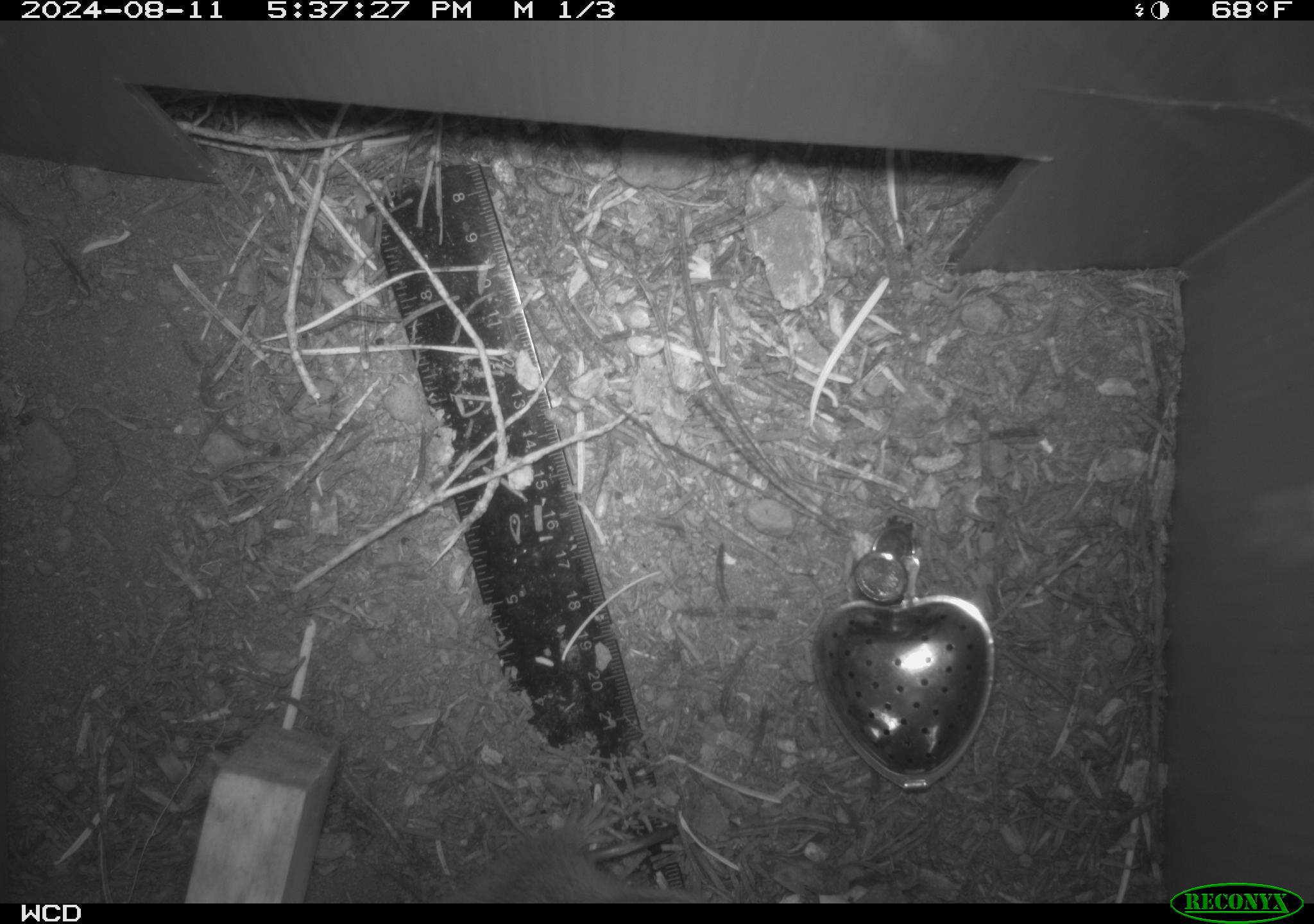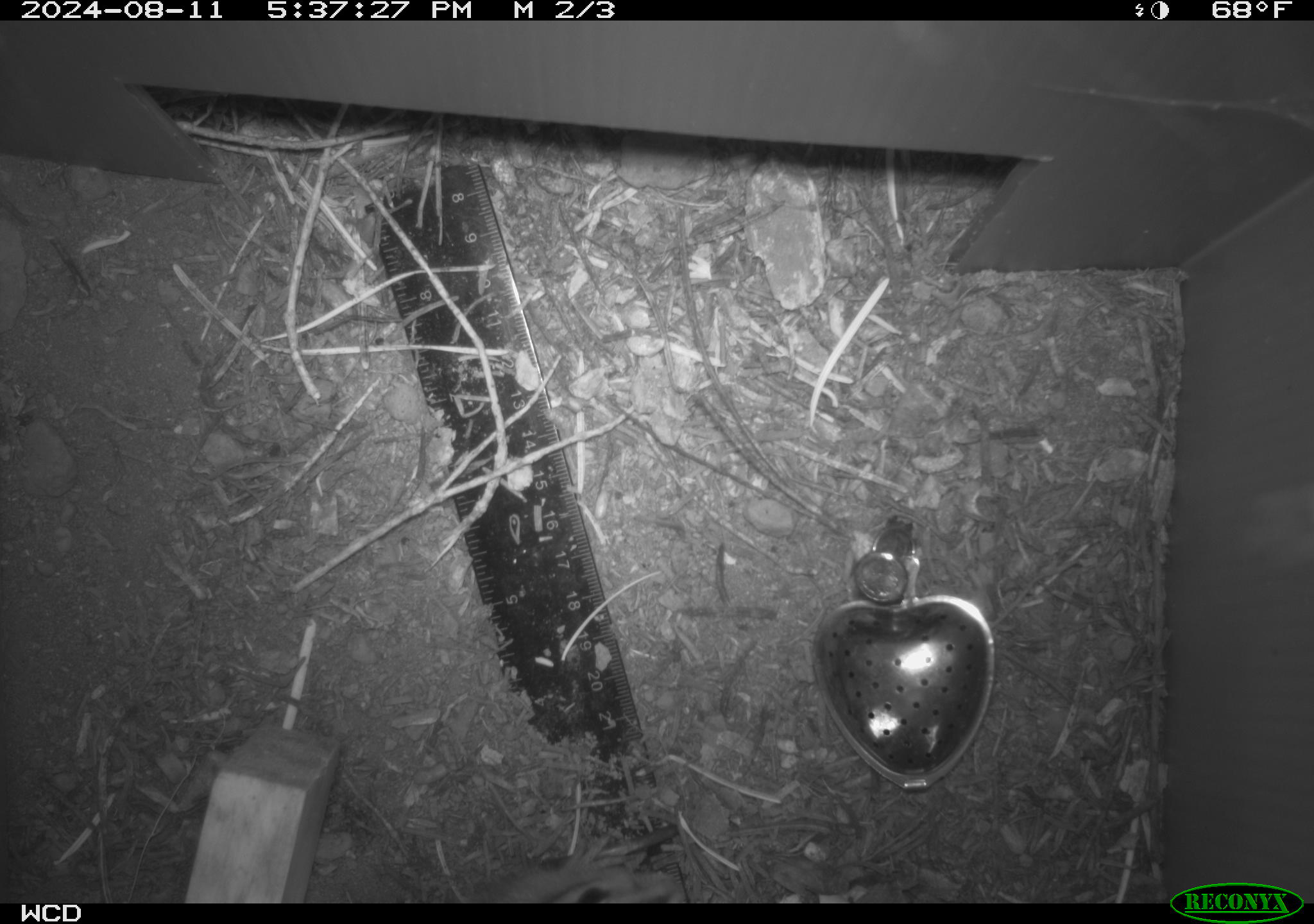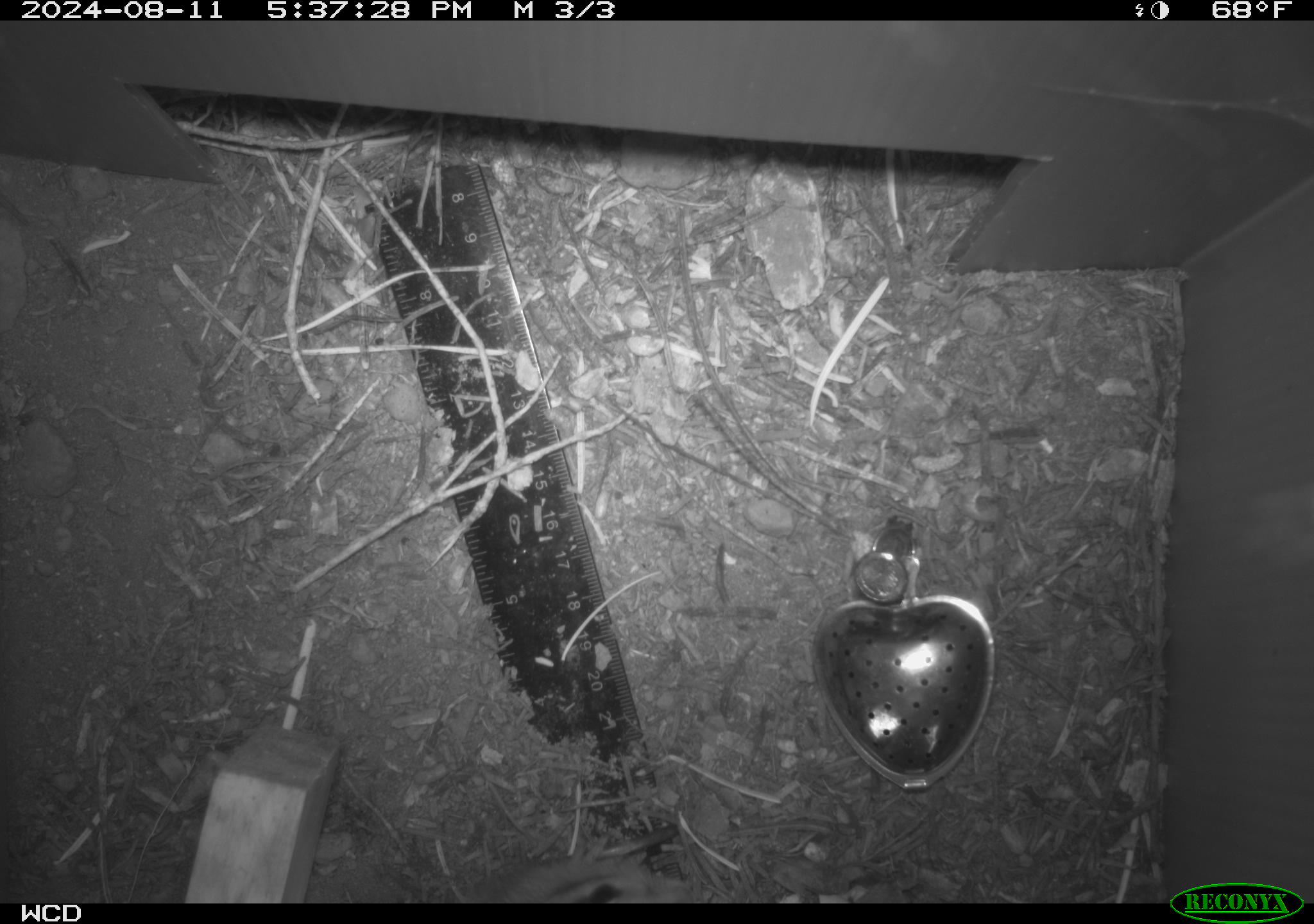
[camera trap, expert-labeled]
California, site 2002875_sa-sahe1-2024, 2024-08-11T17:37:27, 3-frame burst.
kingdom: Animalia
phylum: Chordata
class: Mammalia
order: Rodentia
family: Sciuridae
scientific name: Sciuridae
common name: squirrels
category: sciuridae family